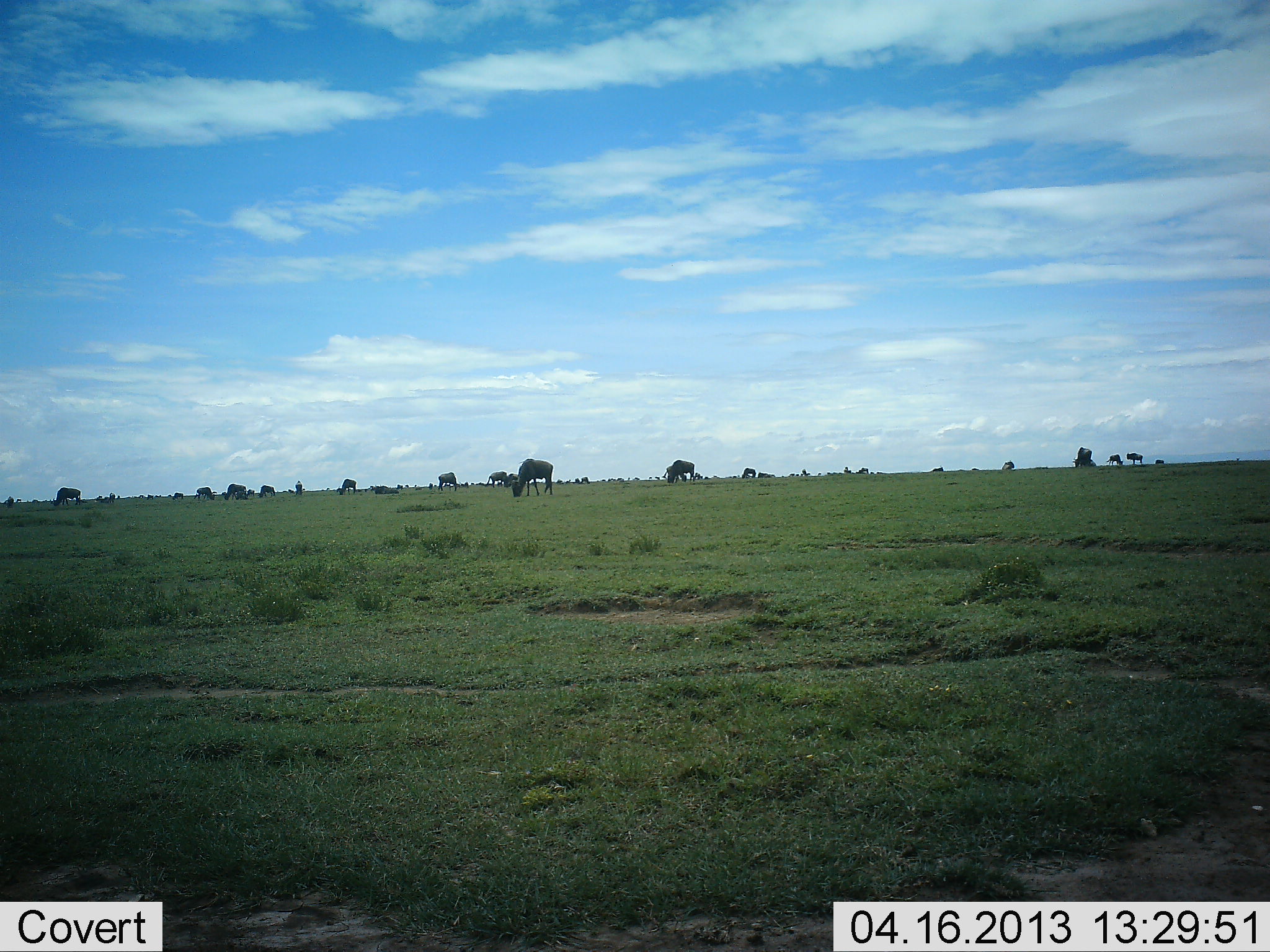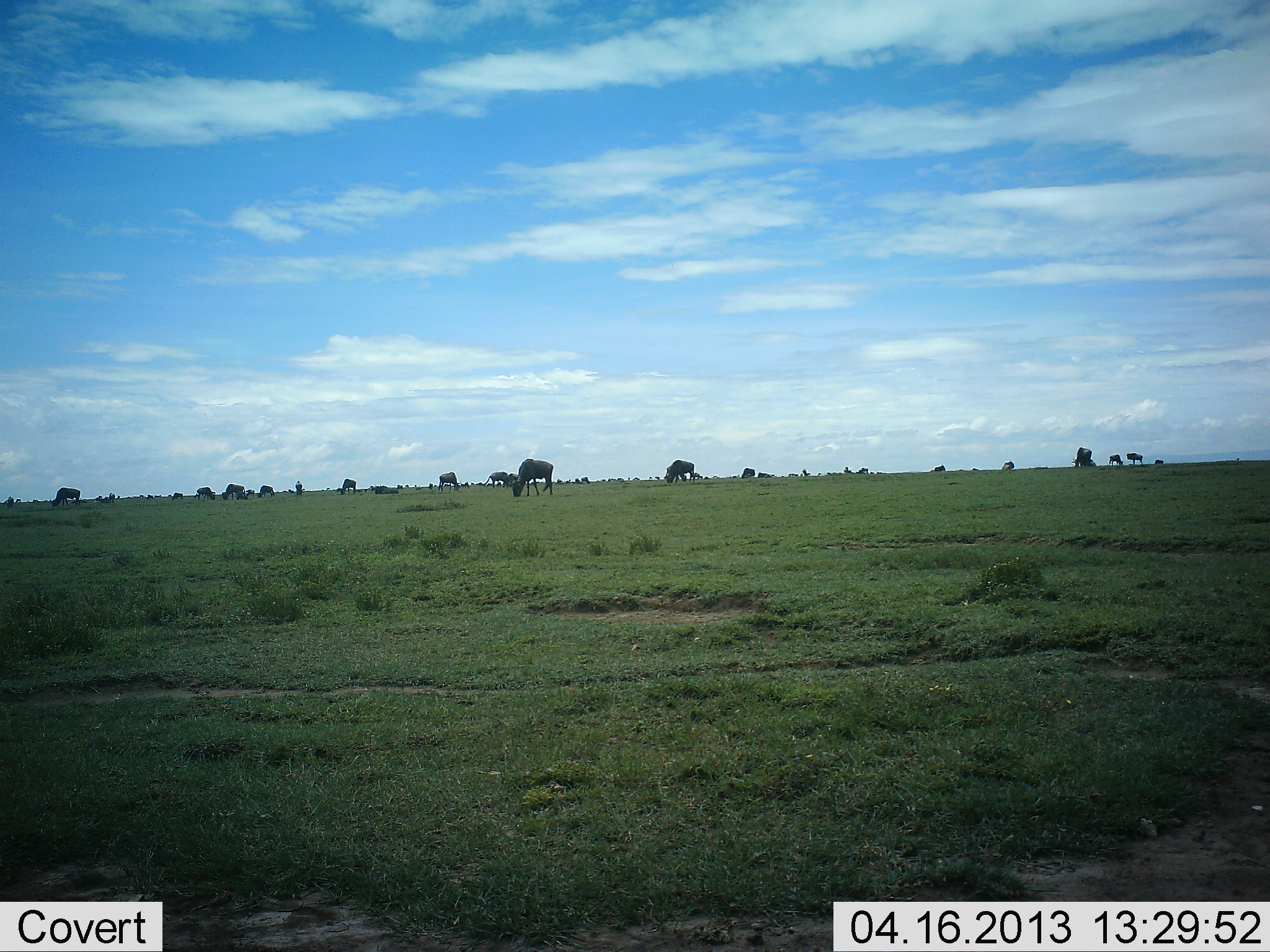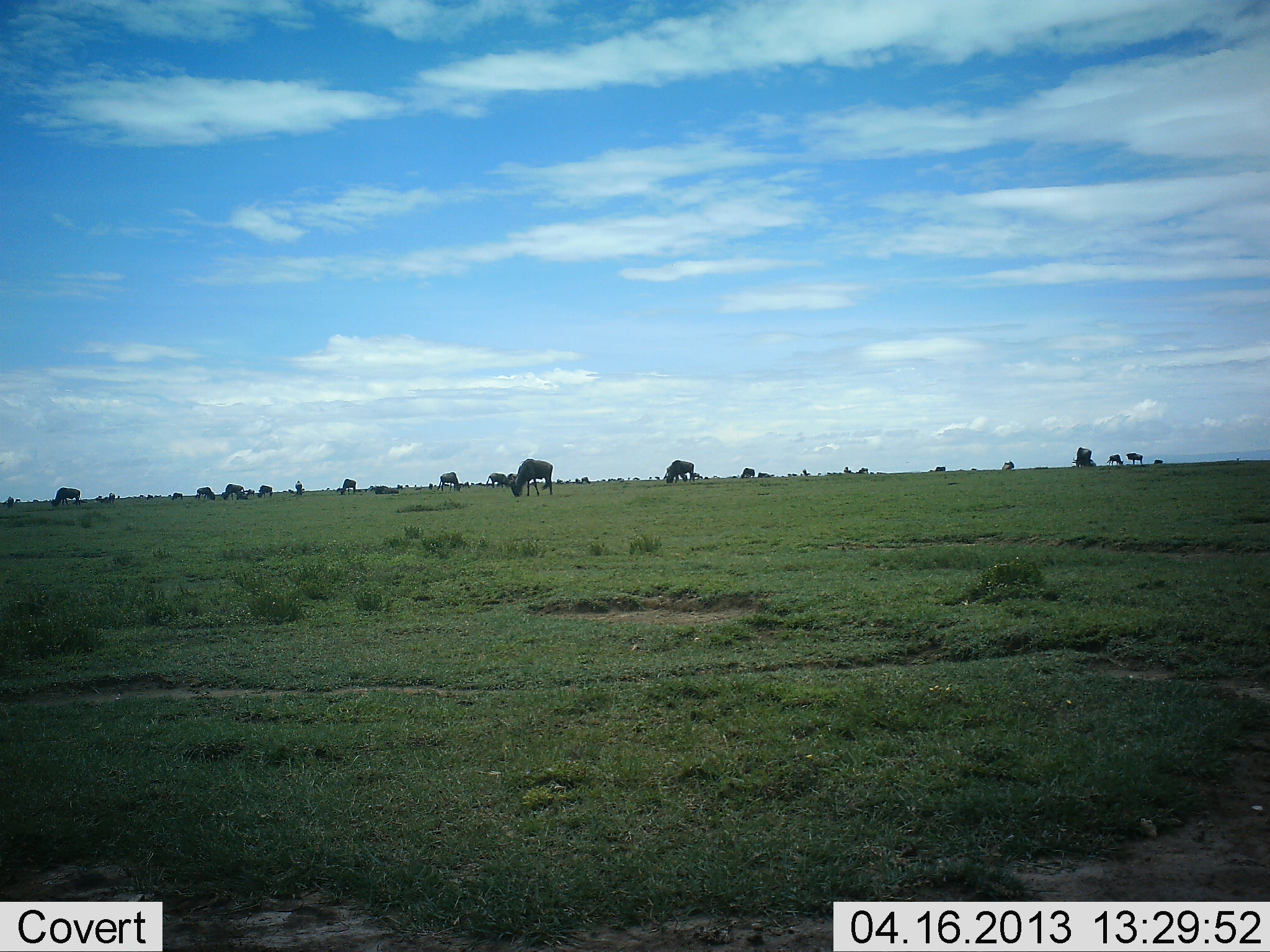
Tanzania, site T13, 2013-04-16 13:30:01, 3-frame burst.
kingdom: Animalia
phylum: Chordata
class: Mammalia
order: Artiodactyla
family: Bovidae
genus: Connochaetes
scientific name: Connochaetes taurinus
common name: blue wildebeest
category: wildebeest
Wildebeest (blue wildebeest) (Connochaetes taurinus), count 11-50. Behavior (volunteer vote fractions): standing 41%, resting 7%, moving 21%, interacting 0%. Young present (vote fraction): 3%. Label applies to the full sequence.